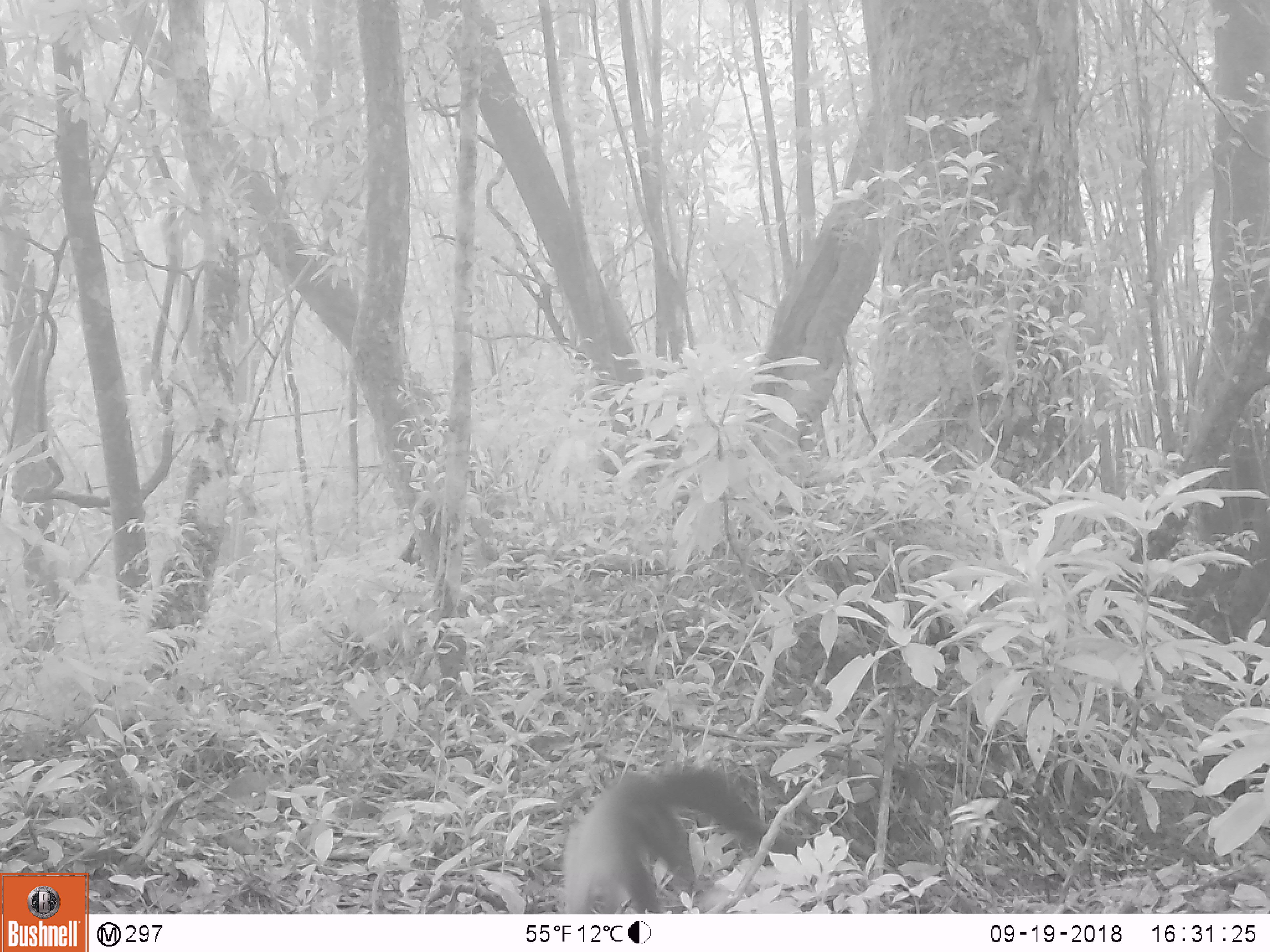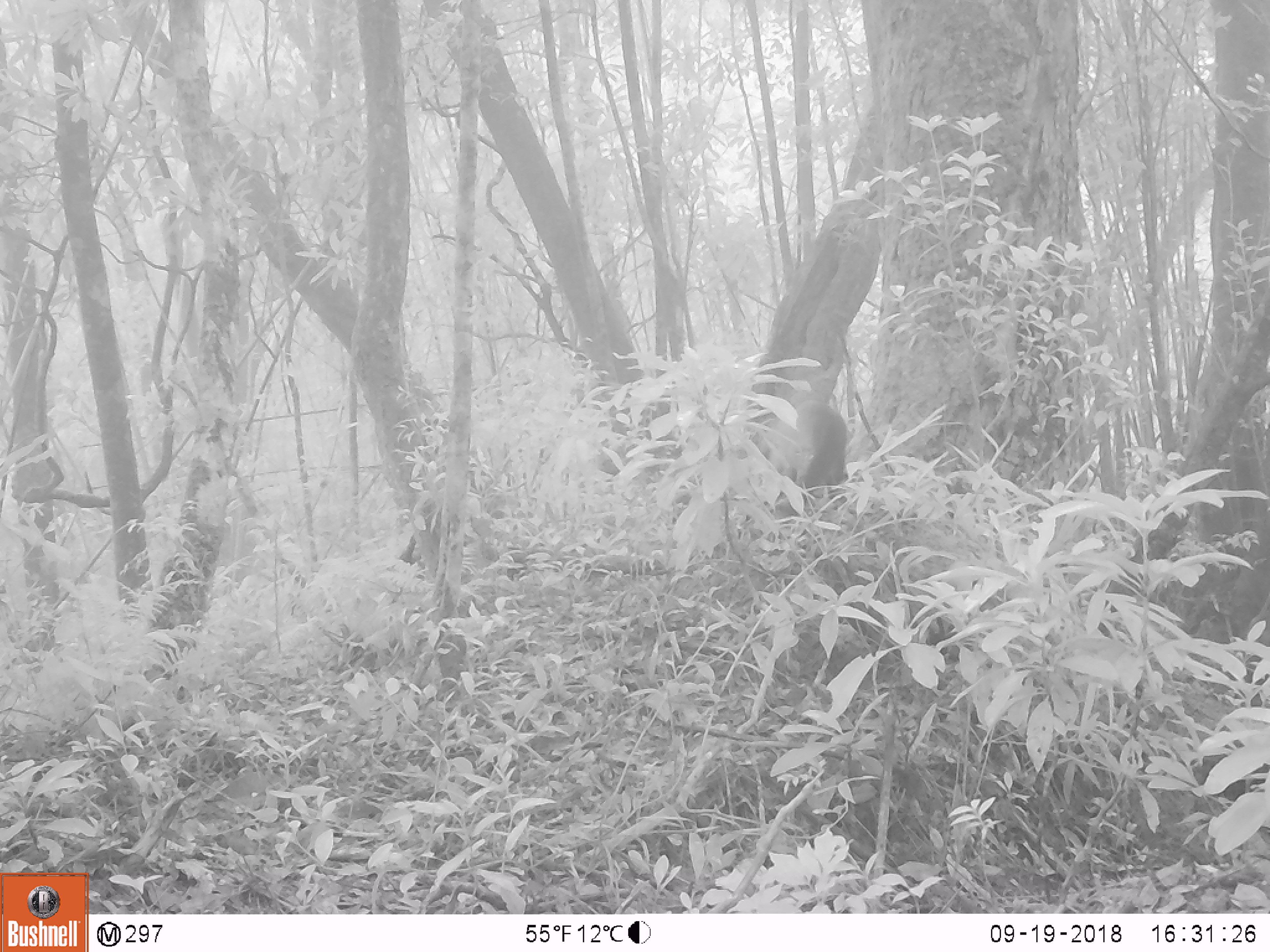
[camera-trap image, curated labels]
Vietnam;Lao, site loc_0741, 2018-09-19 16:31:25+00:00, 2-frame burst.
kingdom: Animalia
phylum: Chordata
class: Mammalia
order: Carnivora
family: Mustelidae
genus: Martes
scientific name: Martes flavigula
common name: yellow-throated marten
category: yellow throated marten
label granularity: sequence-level